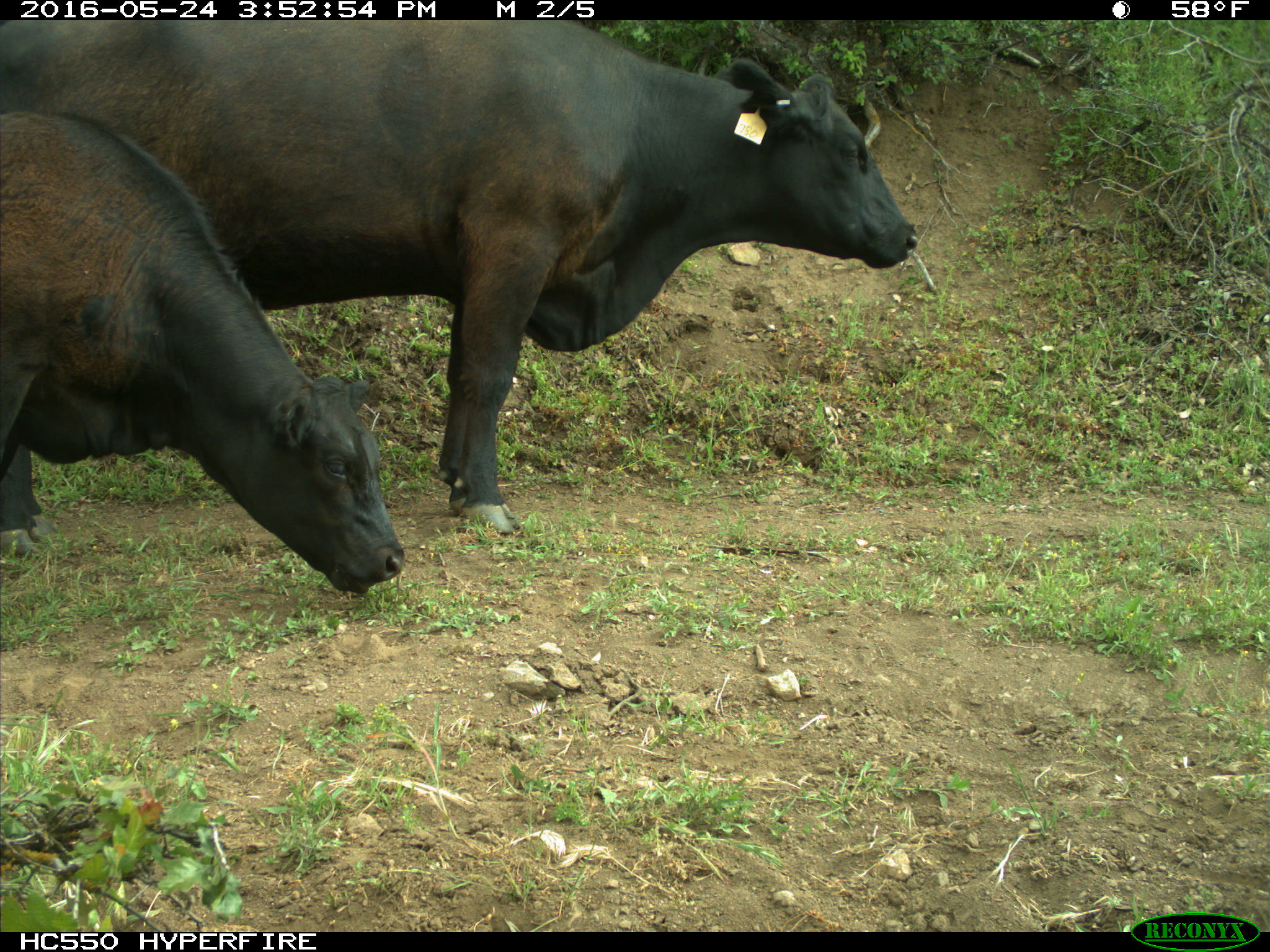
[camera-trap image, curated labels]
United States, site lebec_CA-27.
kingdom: Animalia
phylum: Chordata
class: Mammalia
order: Artiodactyla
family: Bovidae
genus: Bos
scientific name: Bos taurus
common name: domestic cow